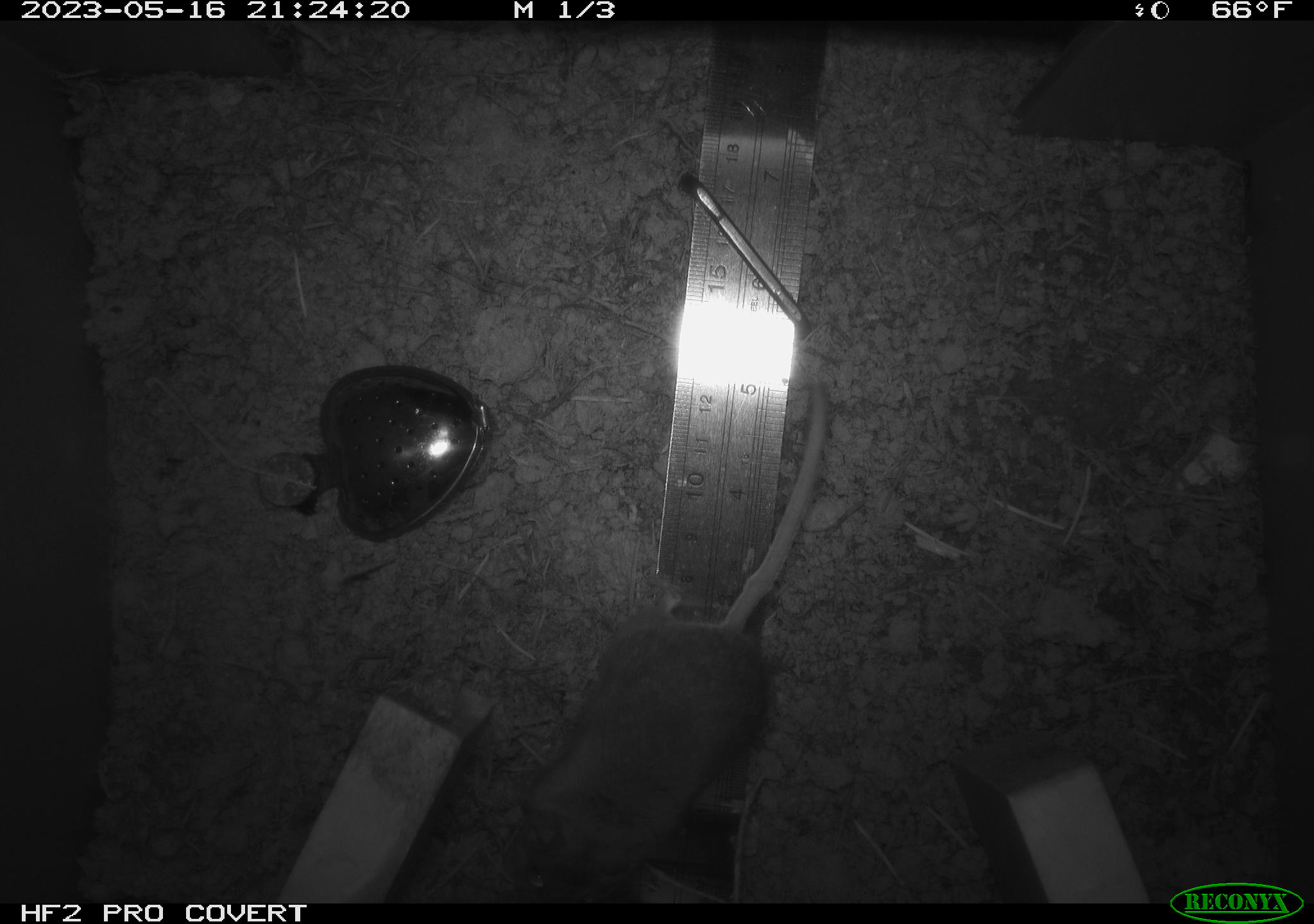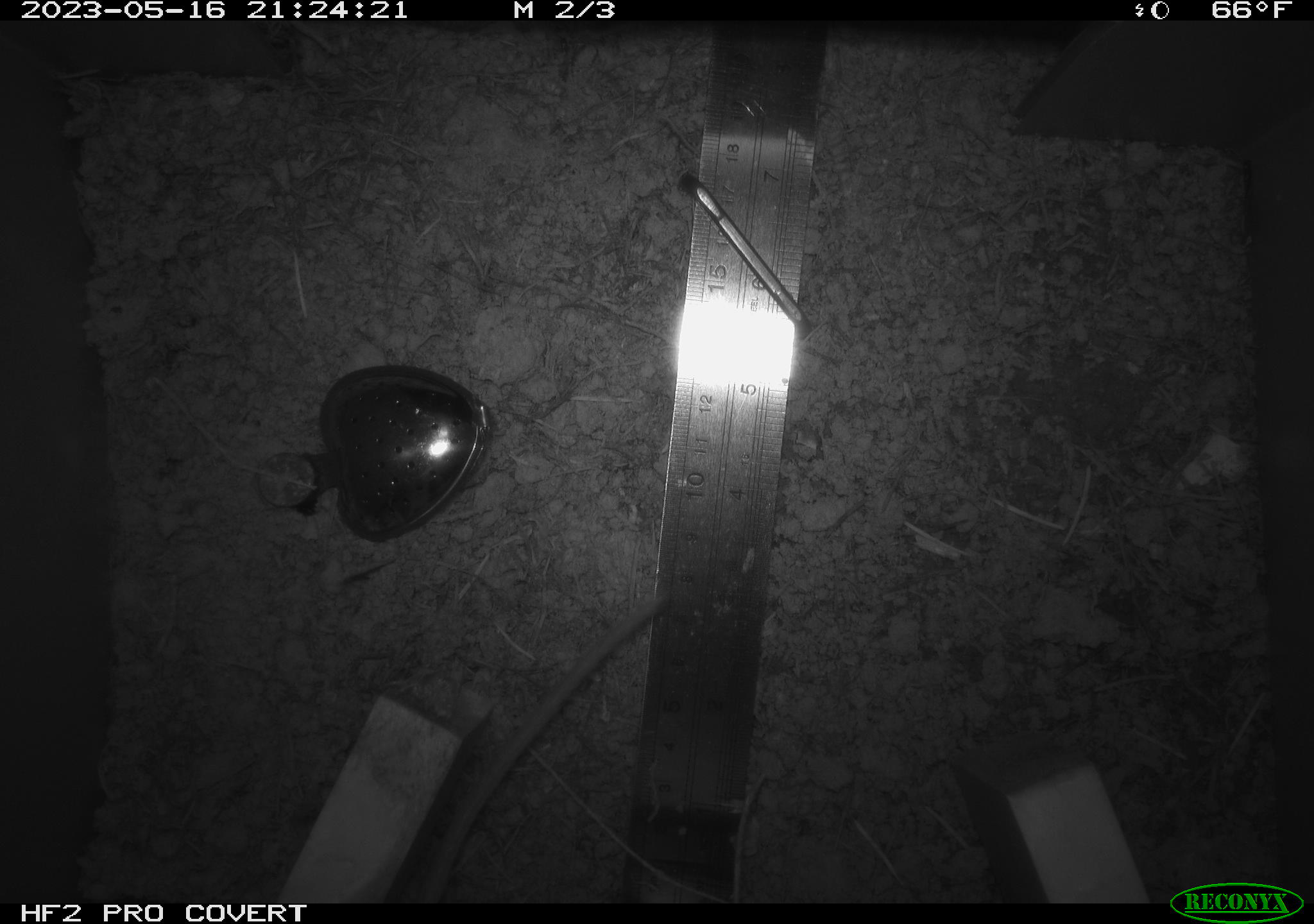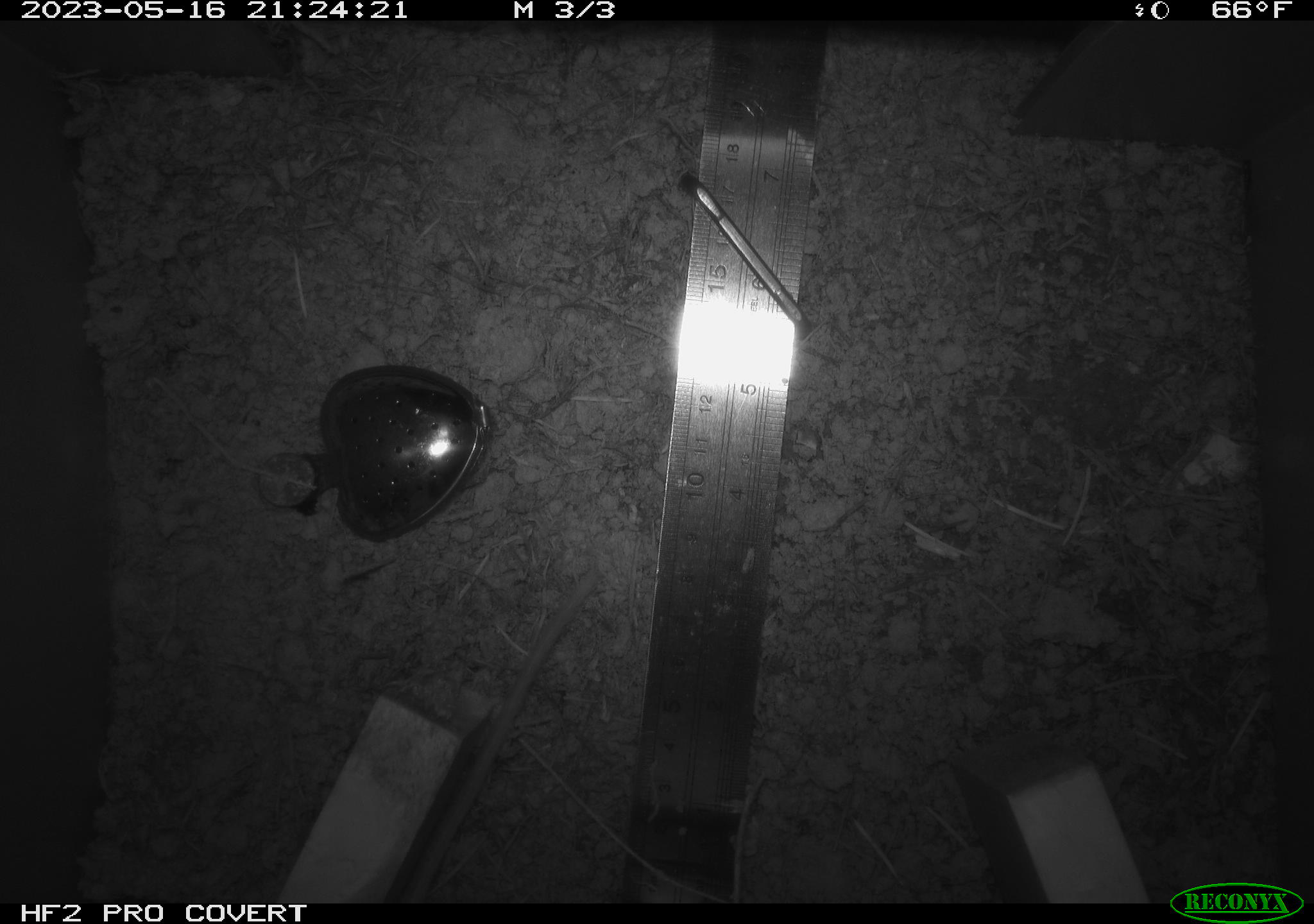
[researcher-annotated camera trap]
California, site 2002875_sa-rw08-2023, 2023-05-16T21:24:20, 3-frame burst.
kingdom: Animalia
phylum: Chordata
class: Mammalia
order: Rodentia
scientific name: Rodentia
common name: mouse species